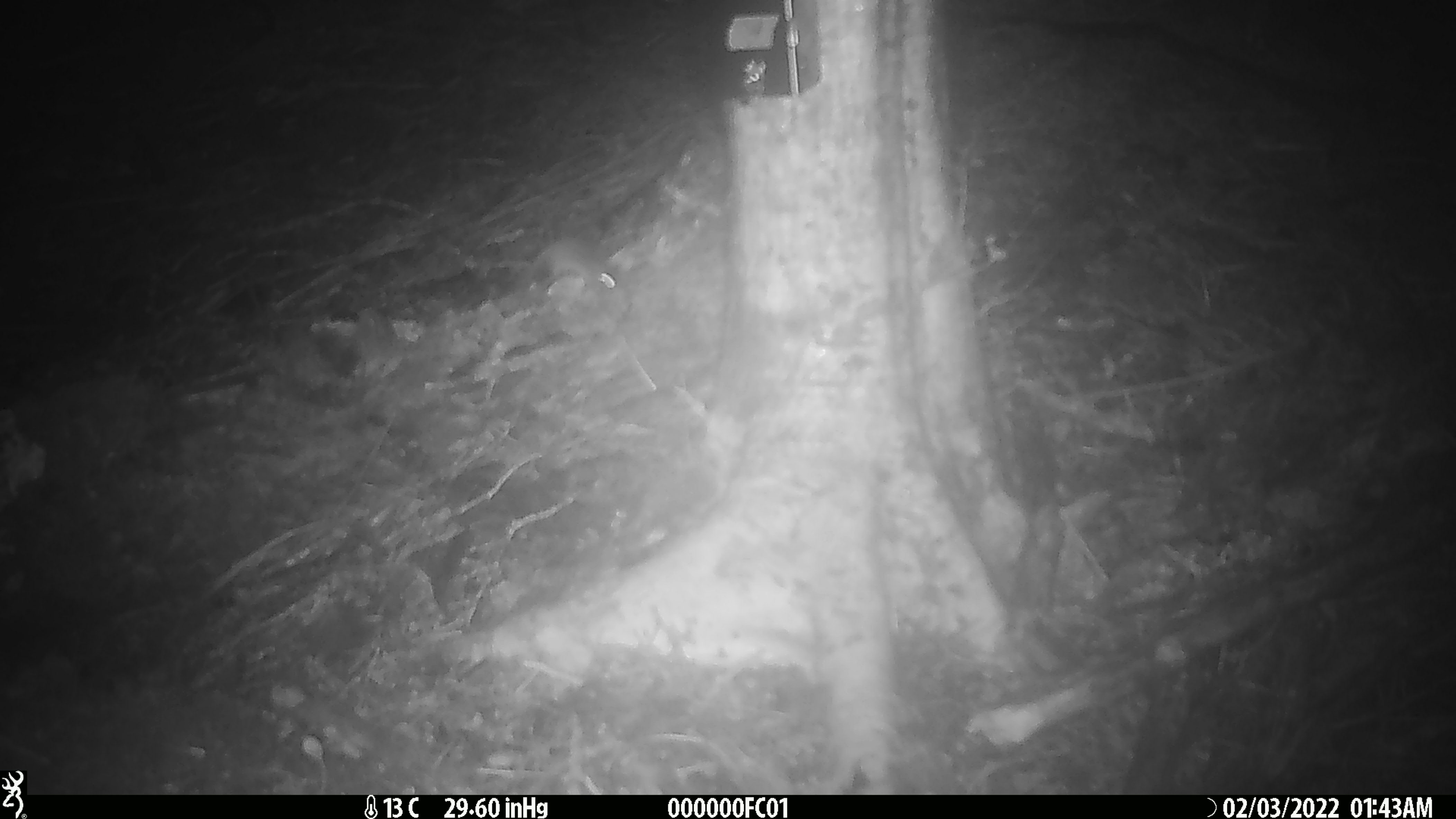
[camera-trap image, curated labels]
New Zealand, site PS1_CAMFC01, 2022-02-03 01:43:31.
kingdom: Animalia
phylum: Chordata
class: Mammalia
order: Rodentia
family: Muridae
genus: Mus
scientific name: Mus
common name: mouse